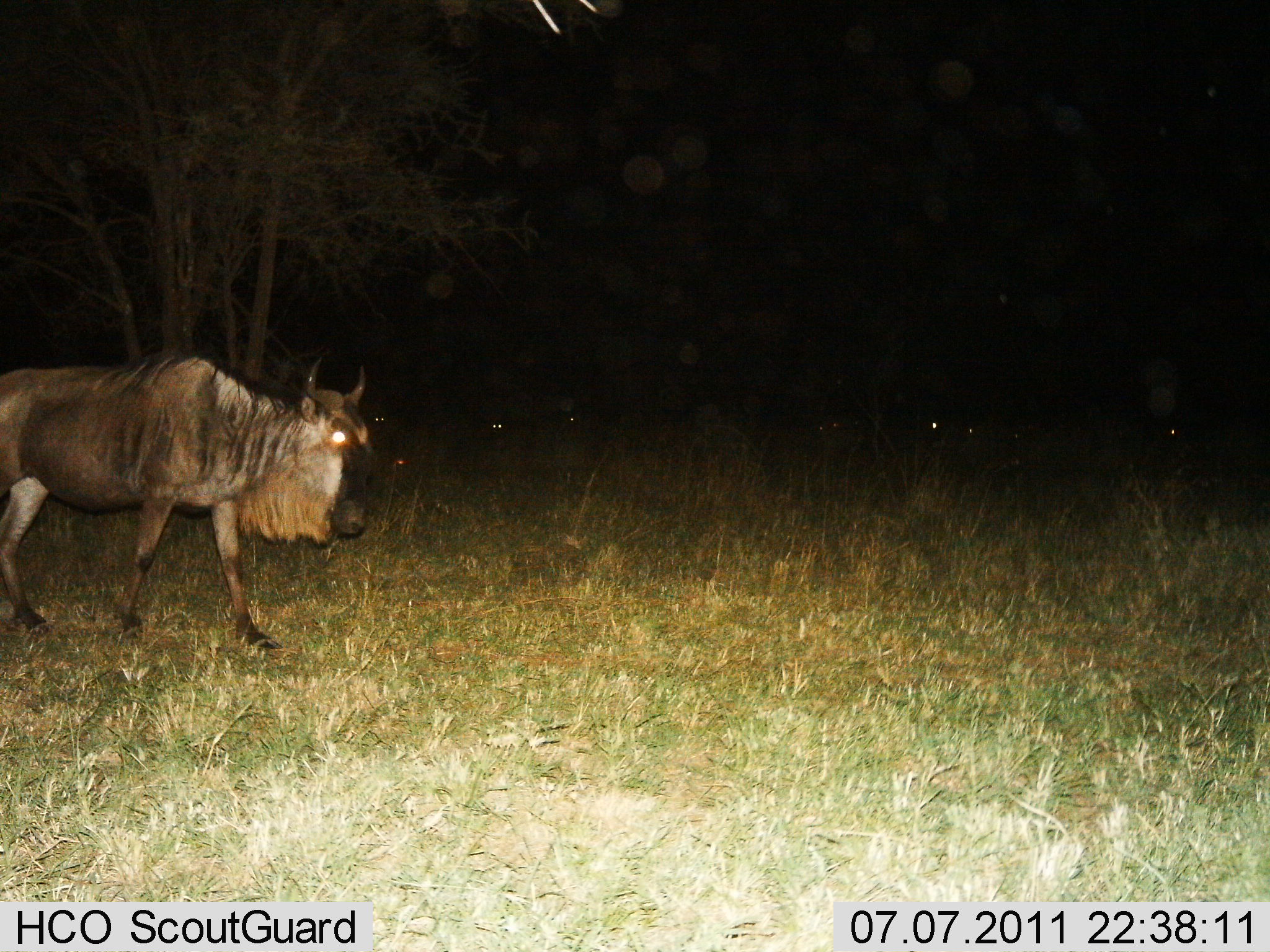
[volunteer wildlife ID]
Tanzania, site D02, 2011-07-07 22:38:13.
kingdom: Animalia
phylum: Chordata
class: Mammalia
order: Artiodactyla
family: Bovidae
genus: Connochaetes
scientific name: Connochaetes taurinus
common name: blue wildebeest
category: wildebeest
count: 1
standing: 46%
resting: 0%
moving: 54%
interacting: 0%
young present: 0%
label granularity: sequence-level